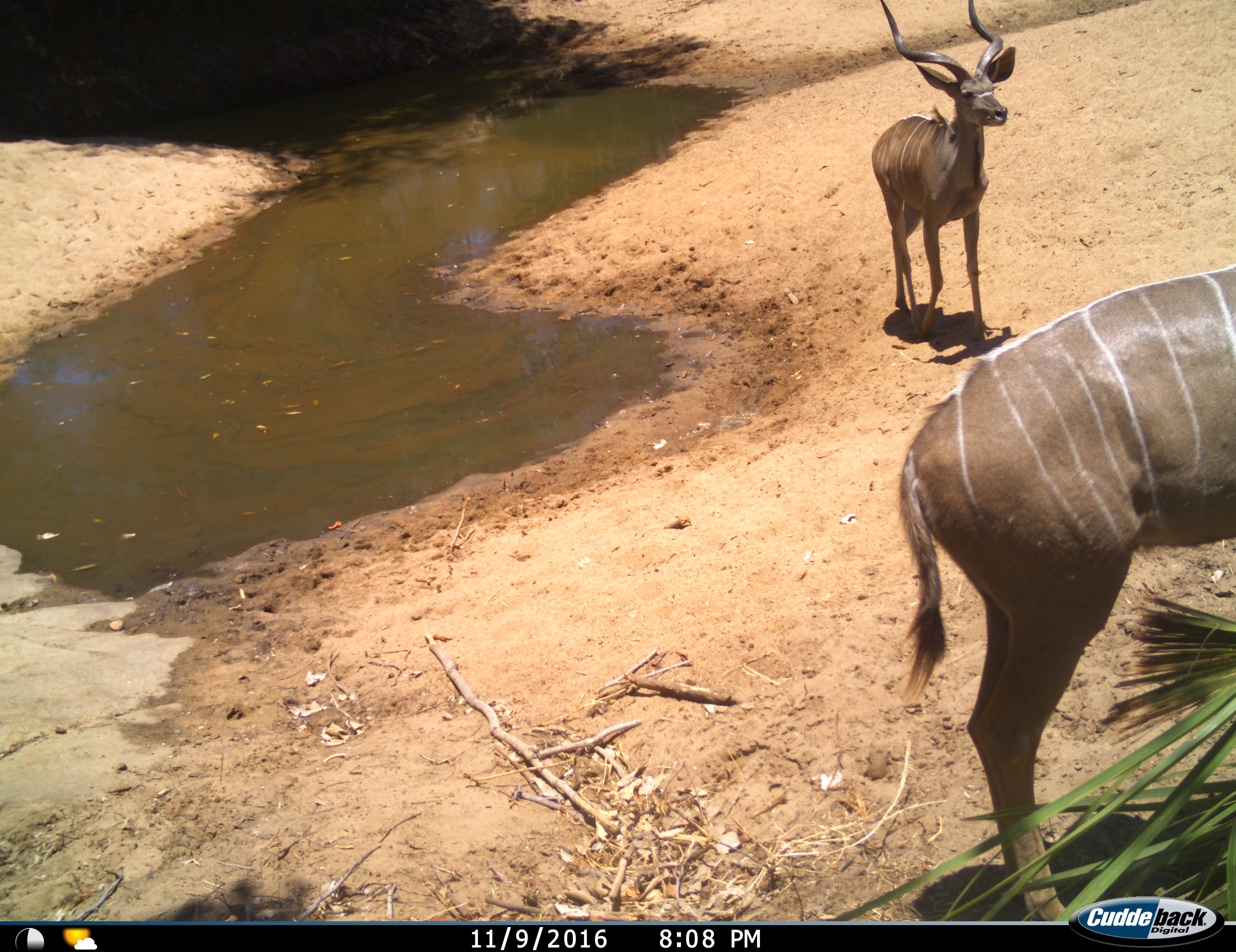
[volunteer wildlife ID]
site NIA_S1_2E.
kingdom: Animalia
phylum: Chordata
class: Mammalia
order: Artiodactyla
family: Bovidae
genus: Tragelaphus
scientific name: Tragelaphus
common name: kudu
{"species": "kudu (Tragelaphus)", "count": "2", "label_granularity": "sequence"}